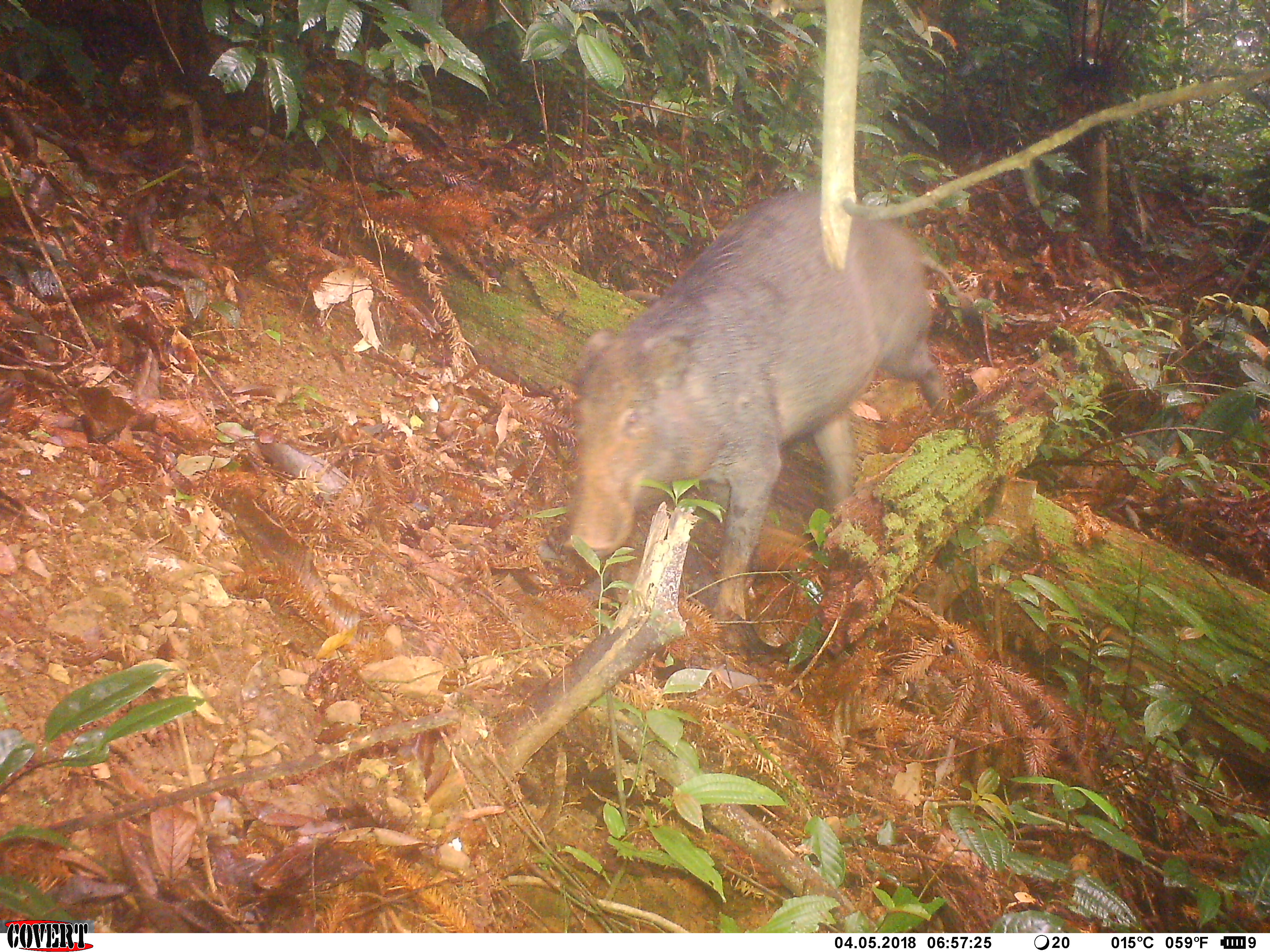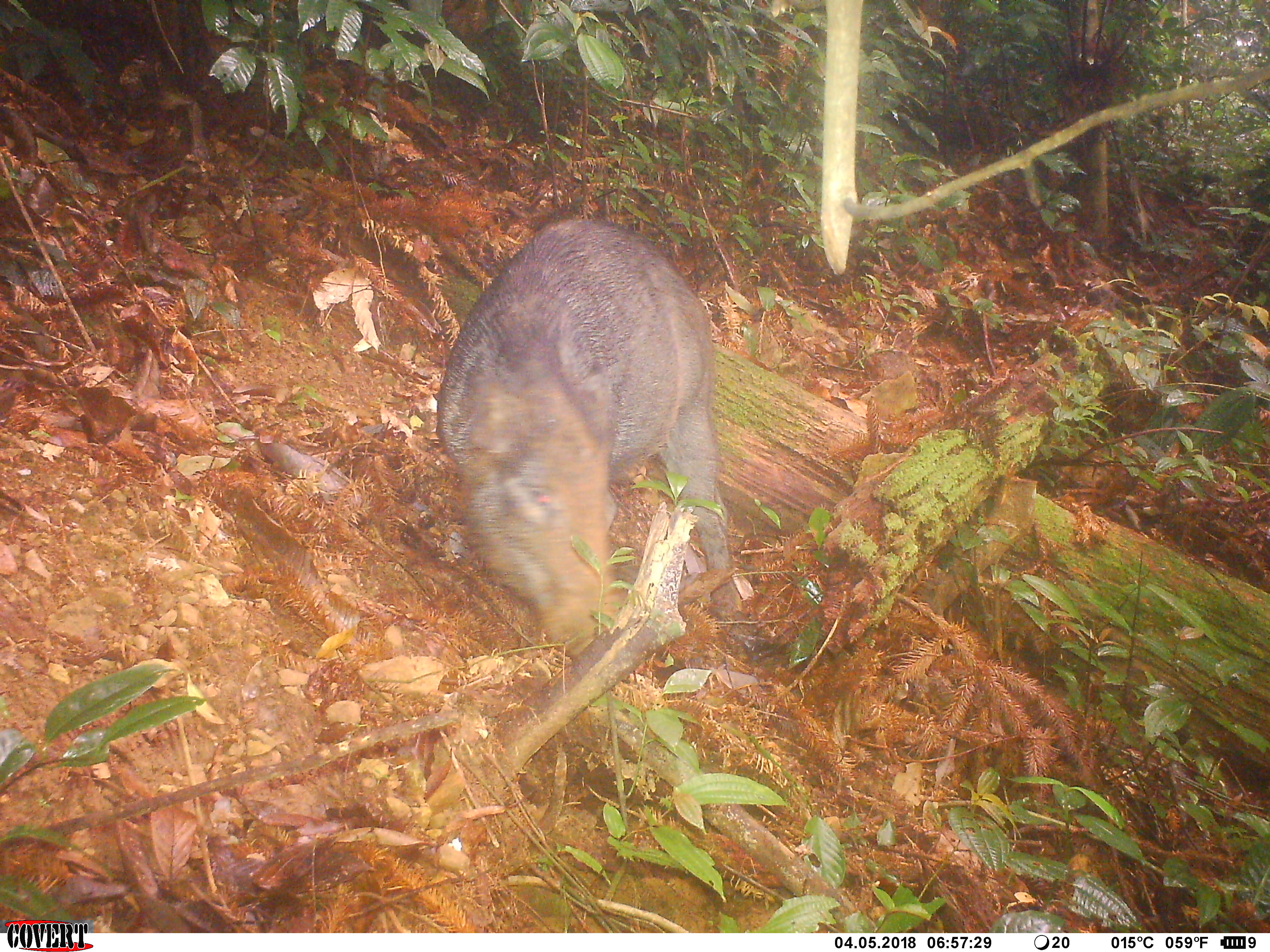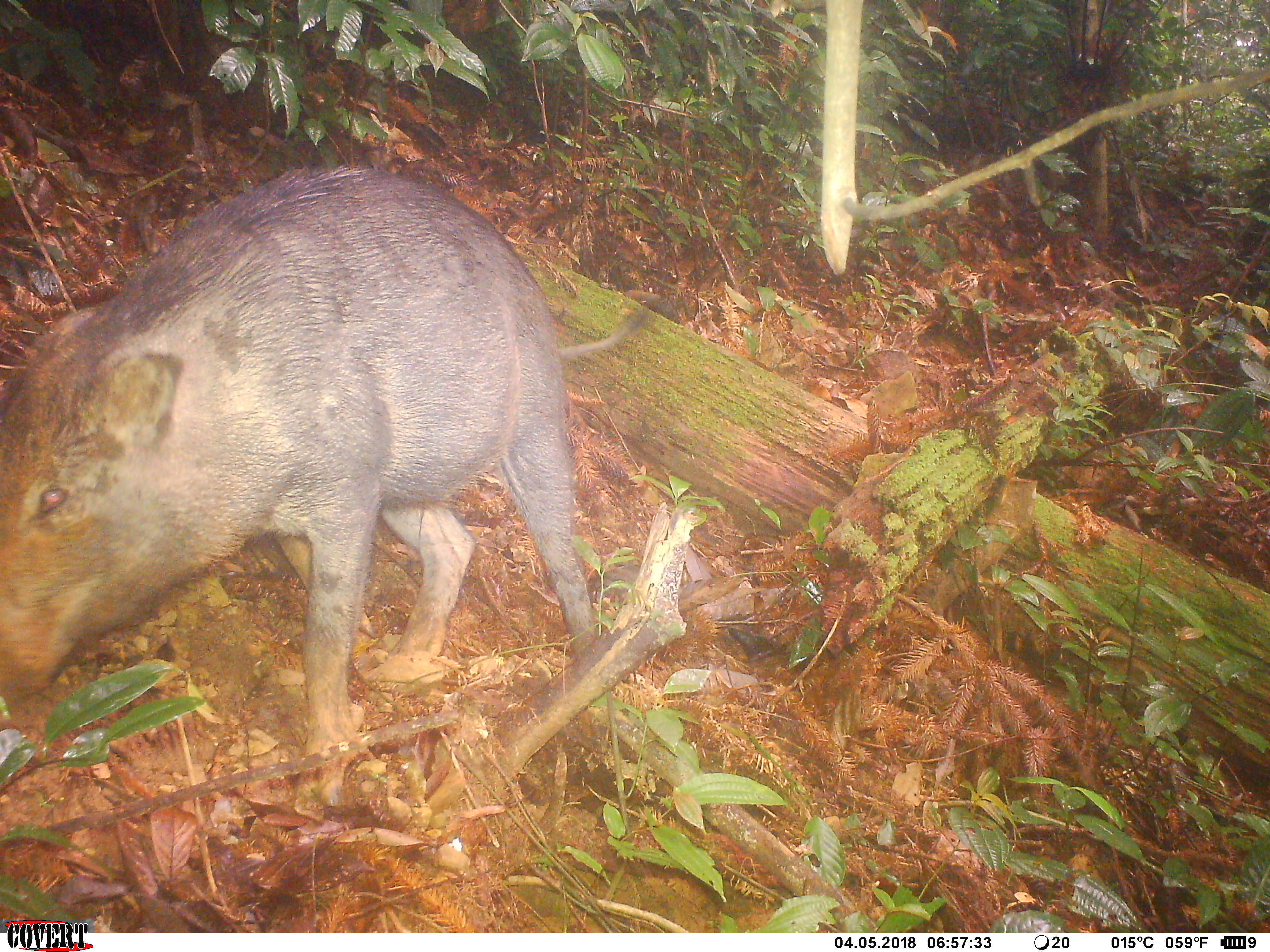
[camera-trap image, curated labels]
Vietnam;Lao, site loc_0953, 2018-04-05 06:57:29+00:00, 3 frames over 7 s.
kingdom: Animalia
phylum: Chordata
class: Mammalia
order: Artiodactyla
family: Suidae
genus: Sus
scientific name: Sus scrofa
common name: eurasian wild pig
Eurasian wild pig (Sus scrofa). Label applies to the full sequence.